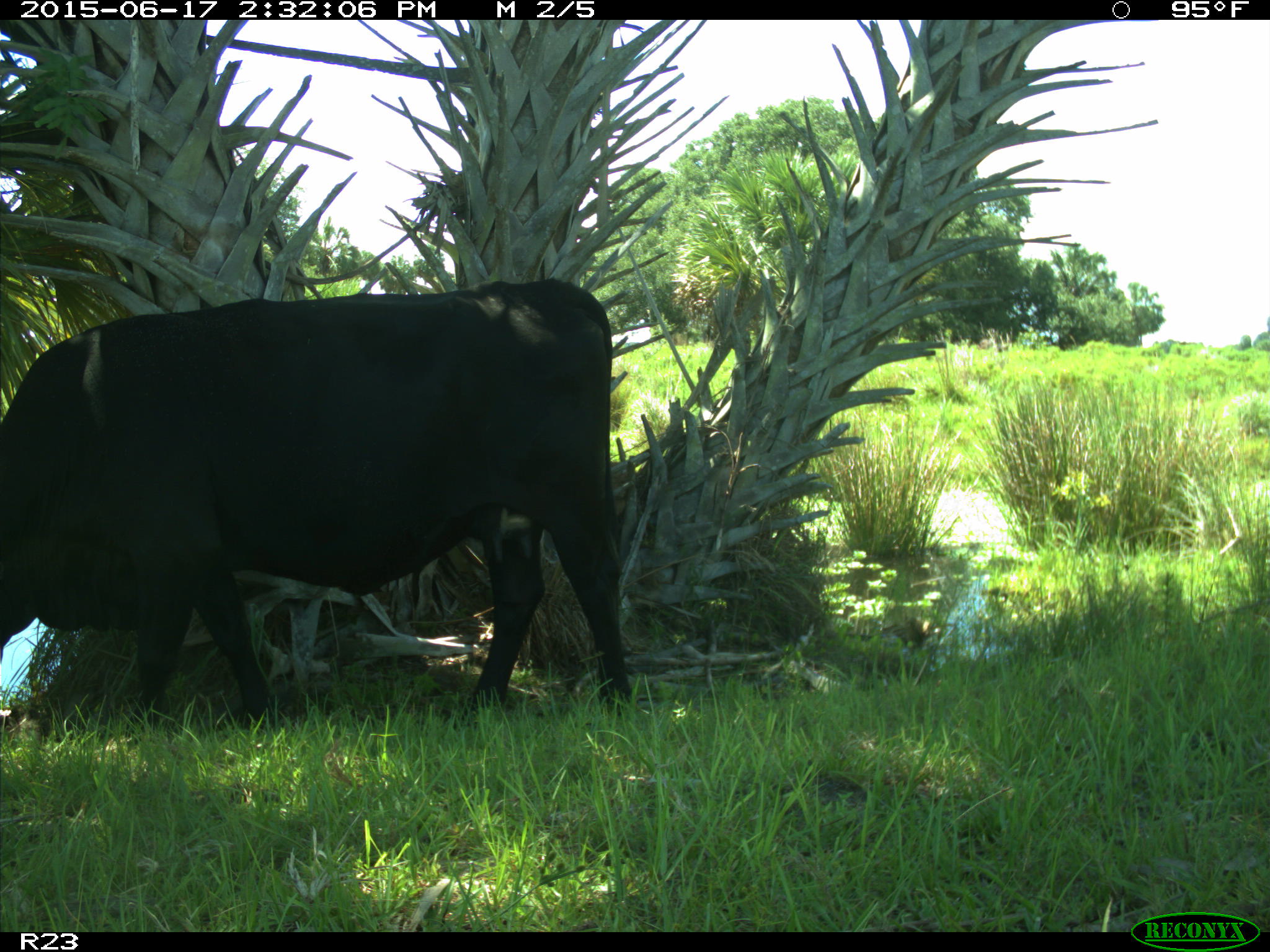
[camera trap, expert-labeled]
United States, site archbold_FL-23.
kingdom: Animalia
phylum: Chordata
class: Mammalia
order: Artiodactyla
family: Bovidae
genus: Bos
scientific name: Bos taurus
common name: domestic cow